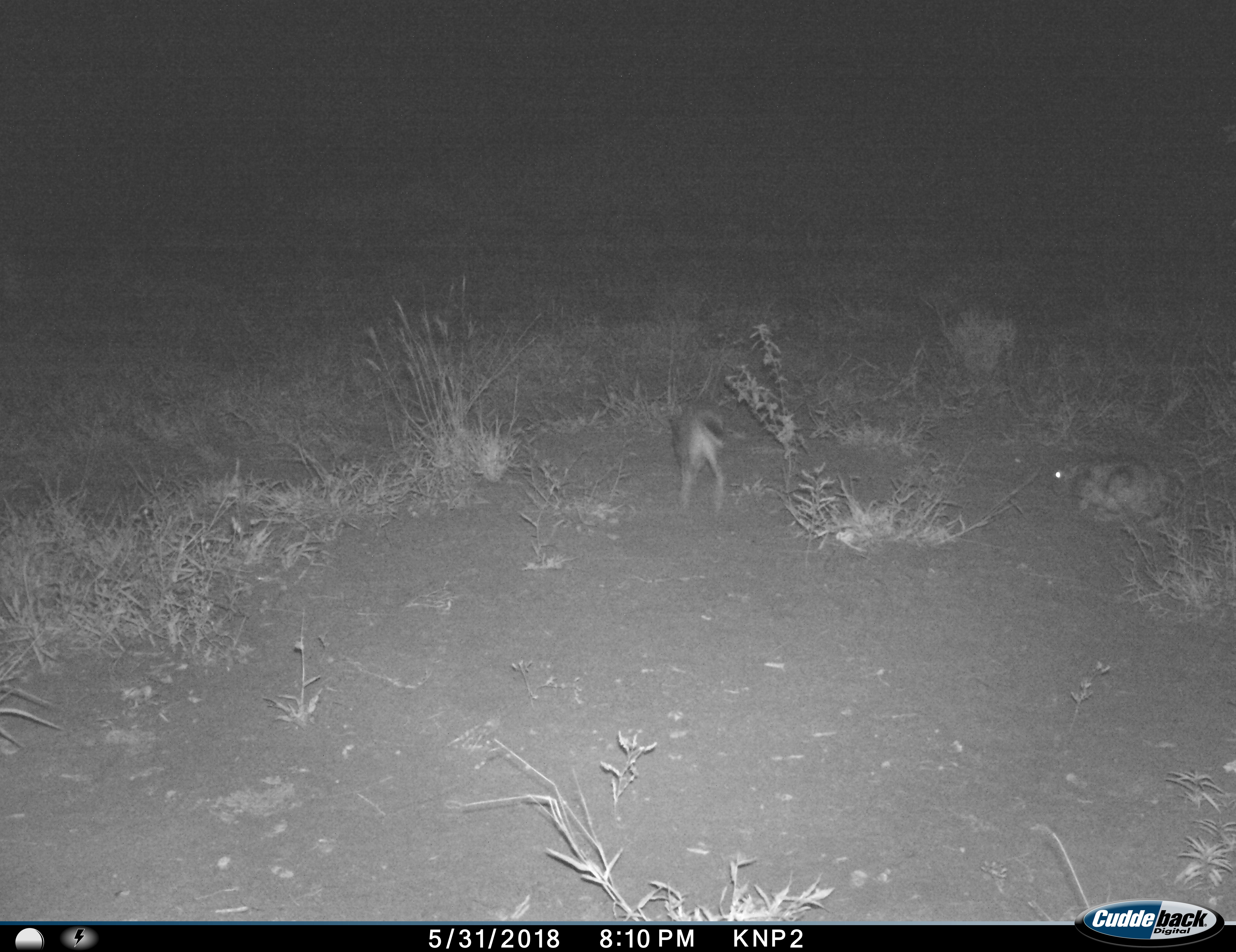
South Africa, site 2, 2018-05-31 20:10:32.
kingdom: Animalia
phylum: Chordata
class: Mammalia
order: Rodentia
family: Pedetidae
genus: Pedetes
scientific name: Pedetes capensis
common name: springhare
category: harespring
Harespring (springhare) (Pedetes capensis), count 2. Behavior (volunteer vote fractions): standing 0%, resting 17%, moving 100%, interacting 0%. Young present (vote fraction): 0%. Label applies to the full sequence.